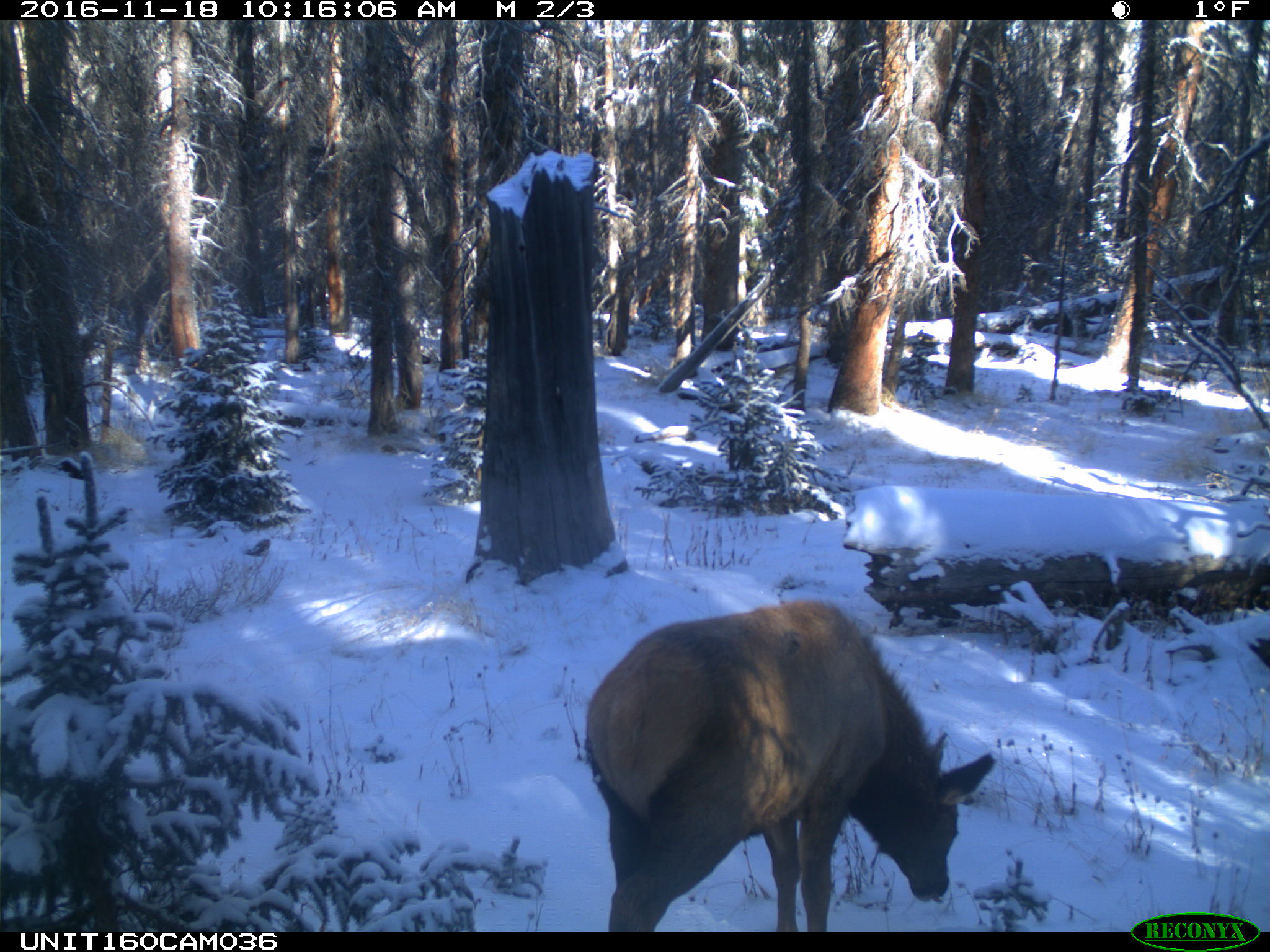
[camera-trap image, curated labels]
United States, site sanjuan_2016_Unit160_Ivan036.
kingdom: Animalia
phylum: Chordata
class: Mammalia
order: Artiodactyla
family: Cervidae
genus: Cervus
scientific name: Cervus elaphus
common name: red deer